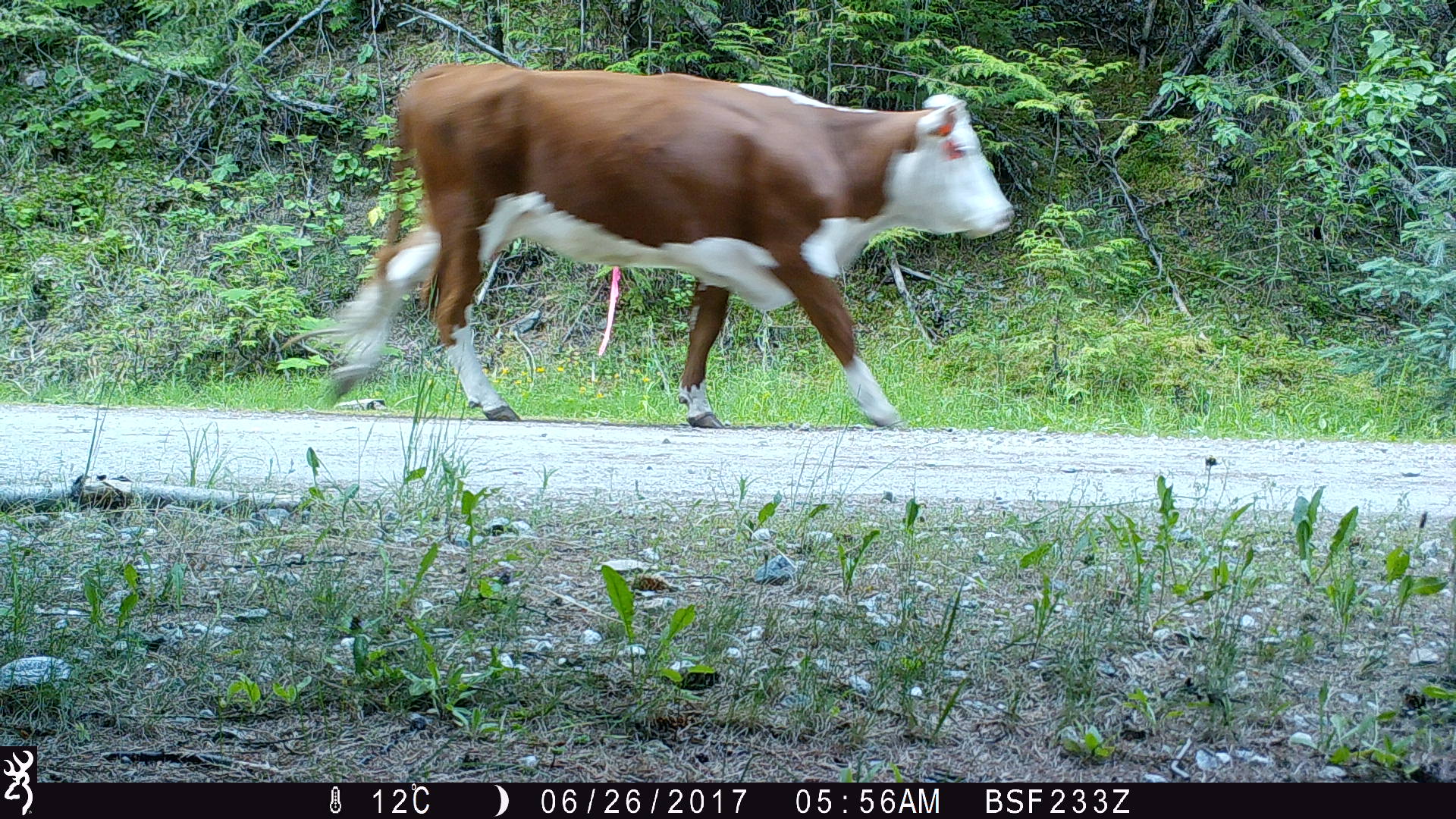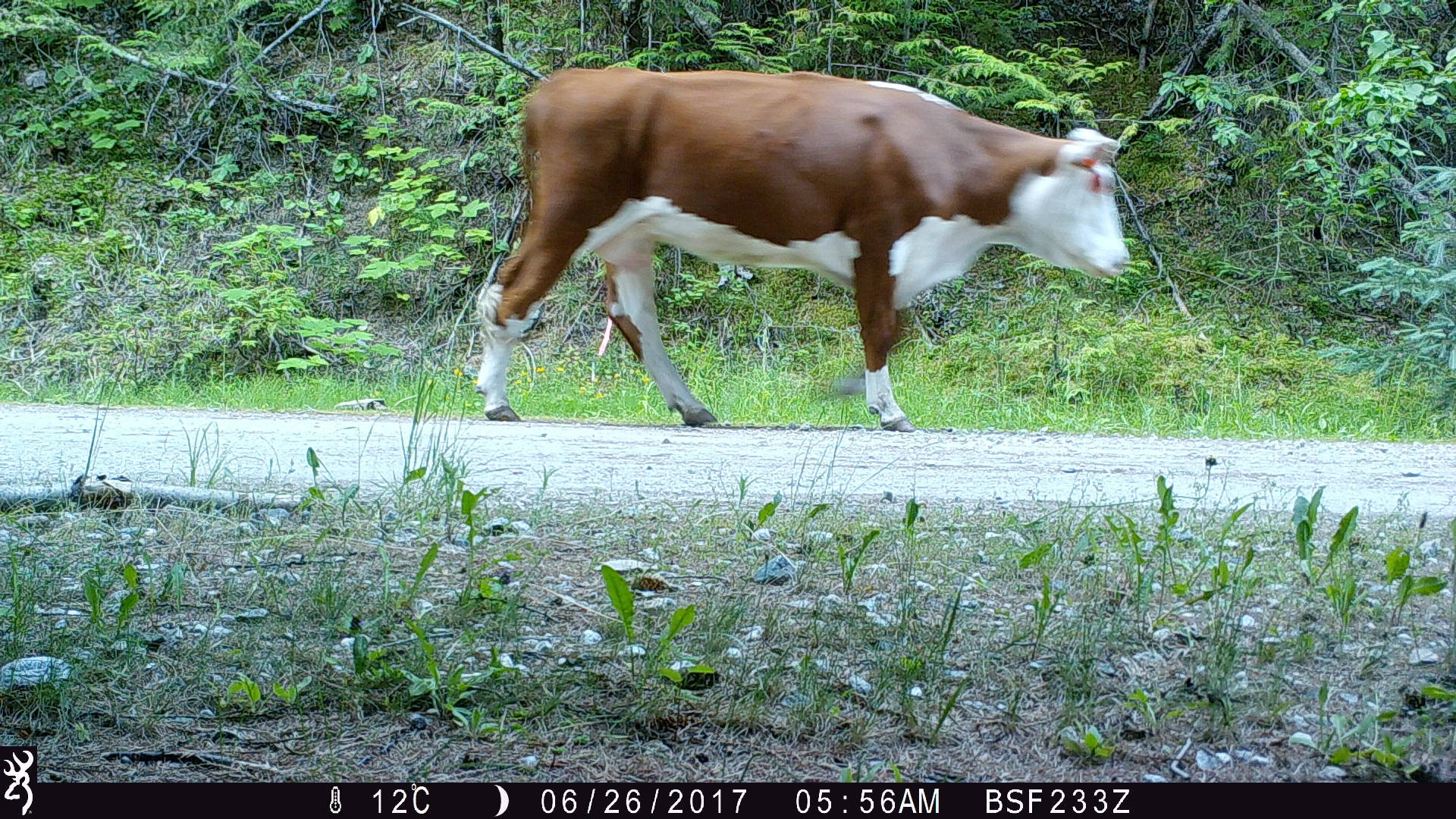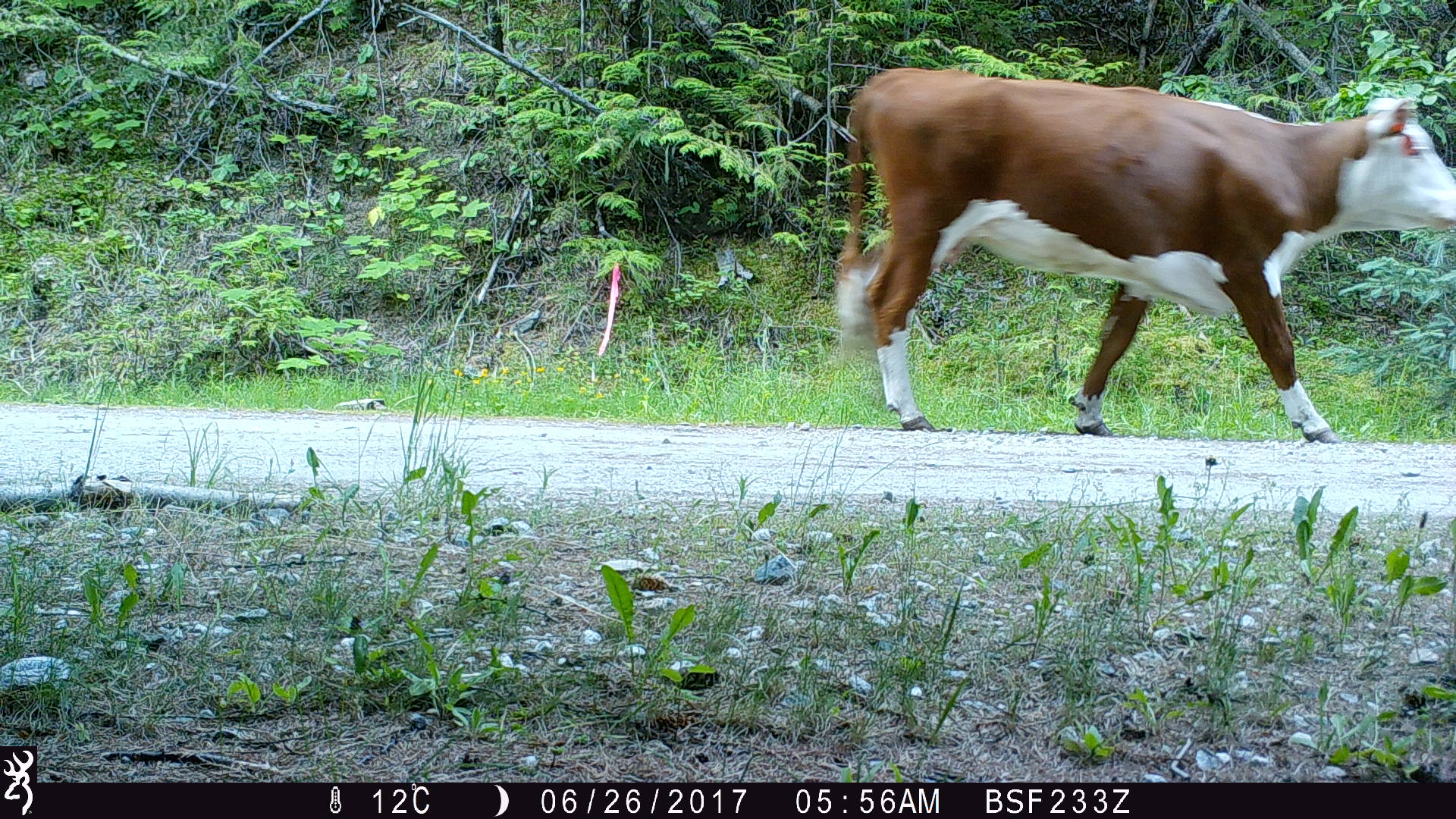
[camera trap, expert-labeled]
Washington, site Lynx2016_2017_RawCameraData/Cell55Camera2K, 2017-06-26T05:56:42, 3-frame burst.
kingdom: Animalia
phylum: Chordata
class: Mammalia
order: Artiodactyla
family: Bovidae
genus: Bos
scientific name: Bos taurus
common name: domestic cattle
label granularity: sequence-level